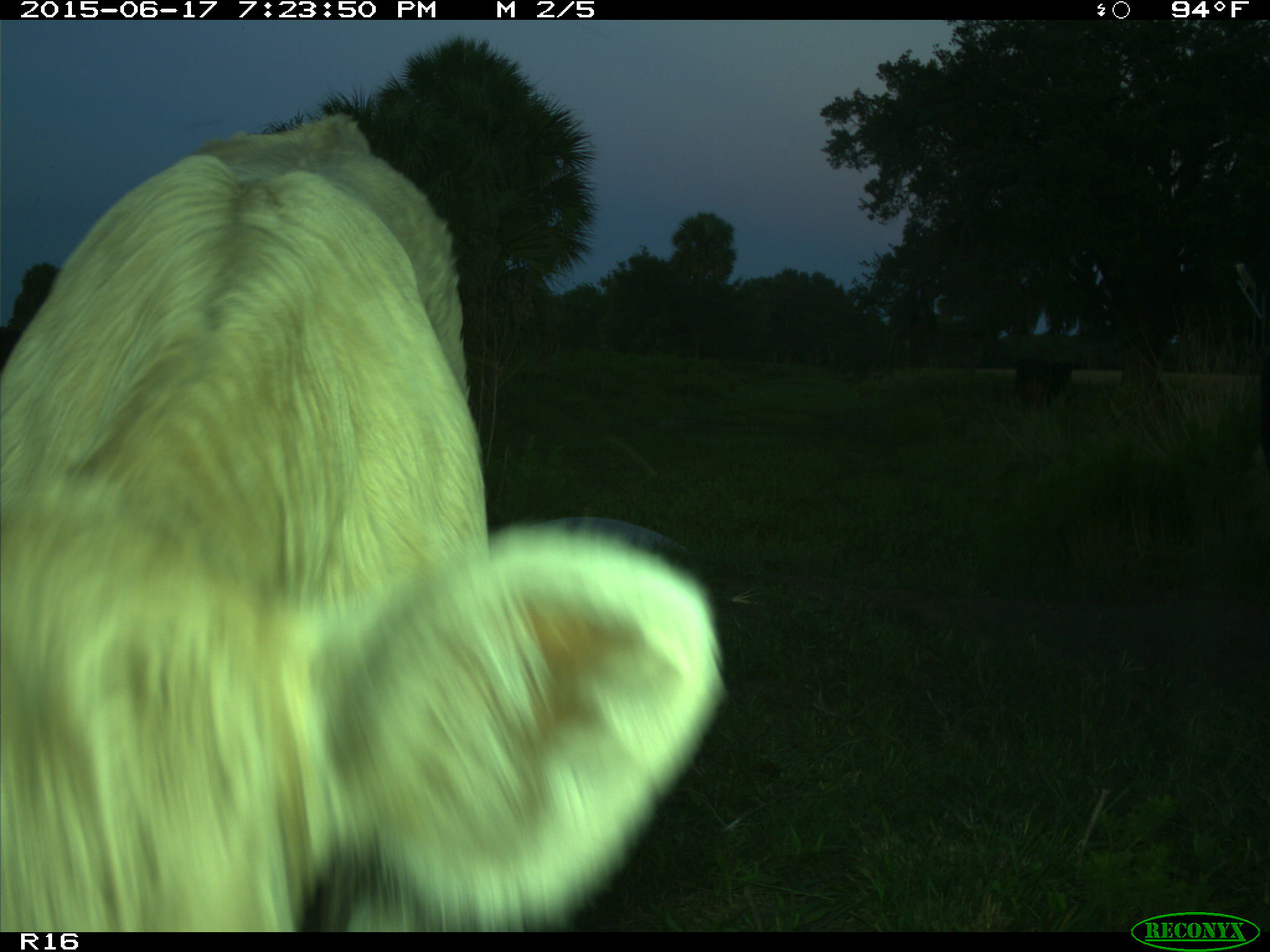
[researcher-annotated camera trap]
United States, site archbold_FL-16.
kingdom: Animalia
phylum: Chordata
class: Mammalia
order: Artiodactyla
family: Bovidae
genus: Bos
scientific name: Bos taurus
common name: domestic cow